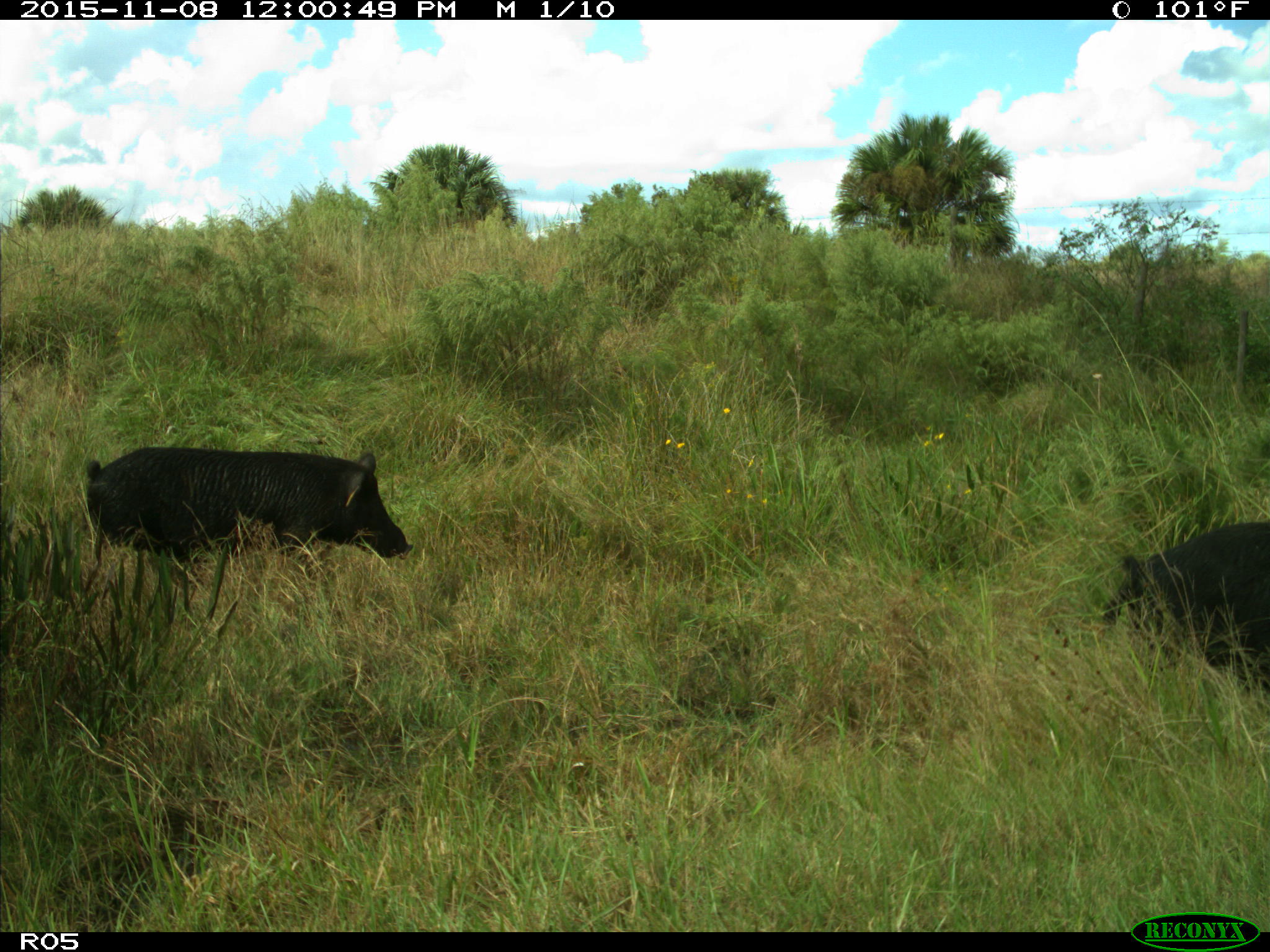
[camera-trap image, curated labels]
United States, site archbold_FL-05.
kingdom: Animalia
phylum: Chordata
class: Mammalia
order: Artiodactyla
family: Suidae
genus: Sus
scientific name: Sus scrofa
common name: wild boar